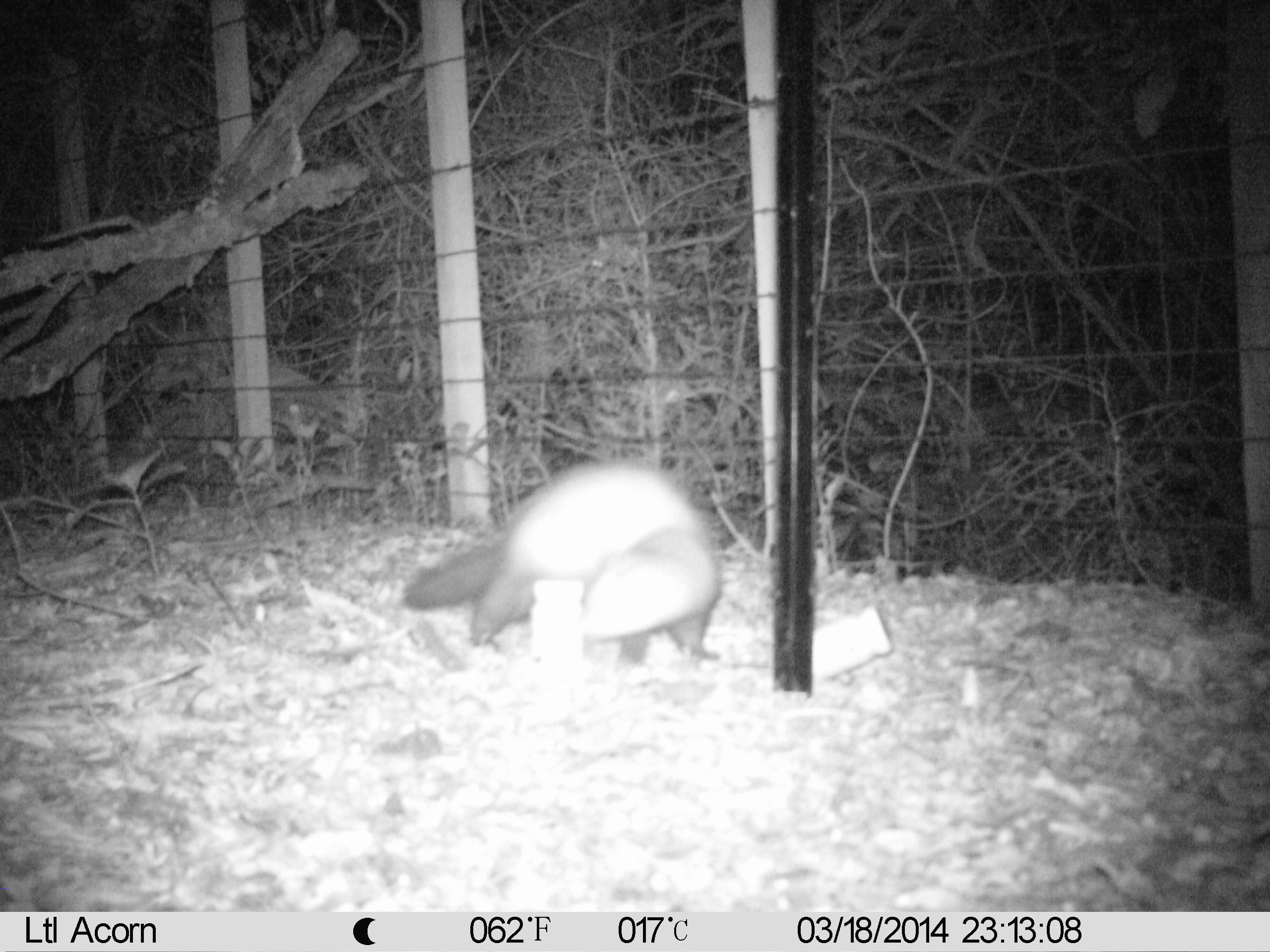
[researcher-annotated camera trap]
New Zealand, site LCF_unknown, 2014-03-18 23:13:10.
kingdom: Animalia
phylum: Chordata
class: Mammalia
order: Carnivora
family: Mustelidae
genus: Mustela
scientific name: Mustela furo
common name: ferret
Ferret (Mustela furo).